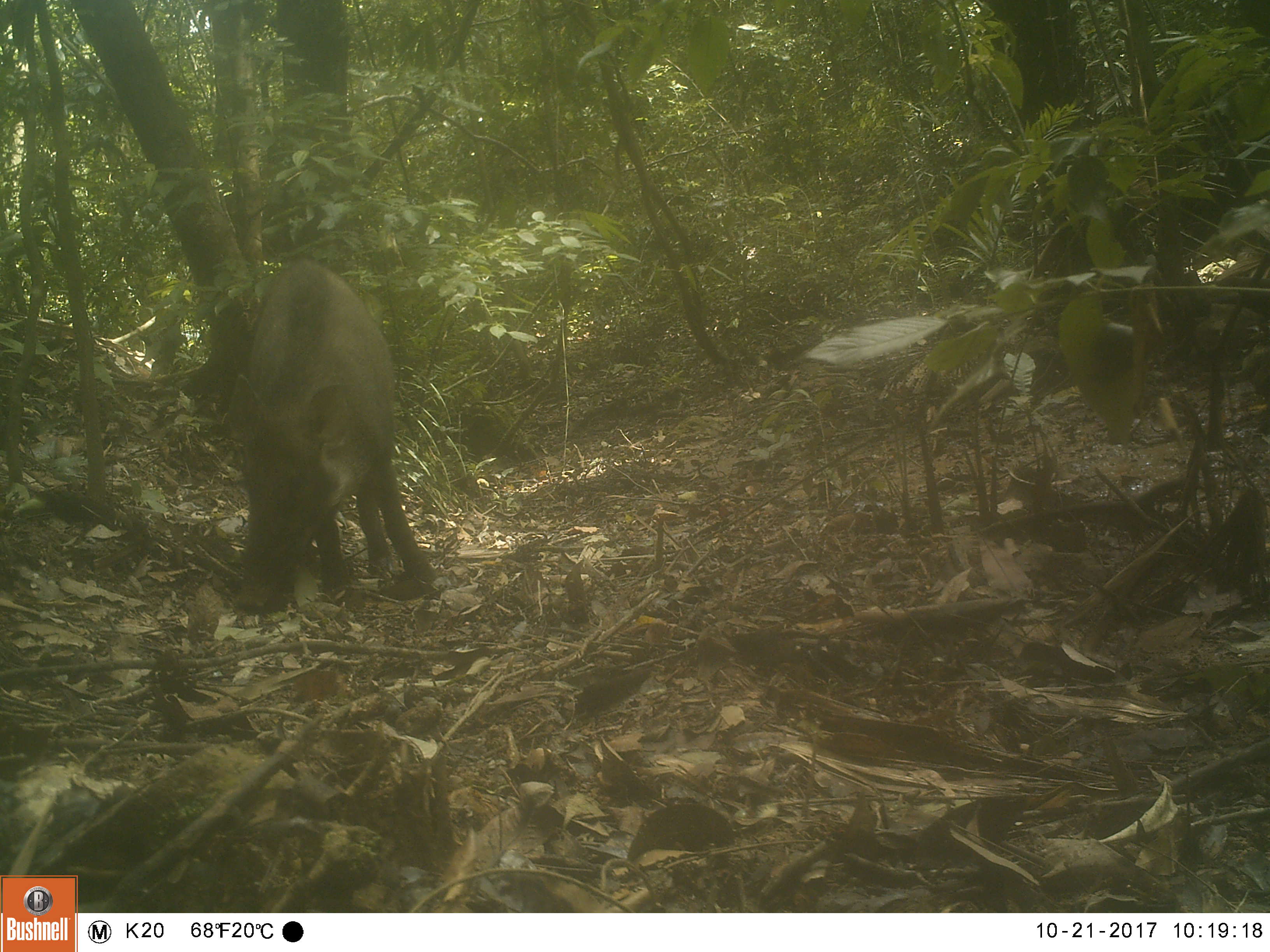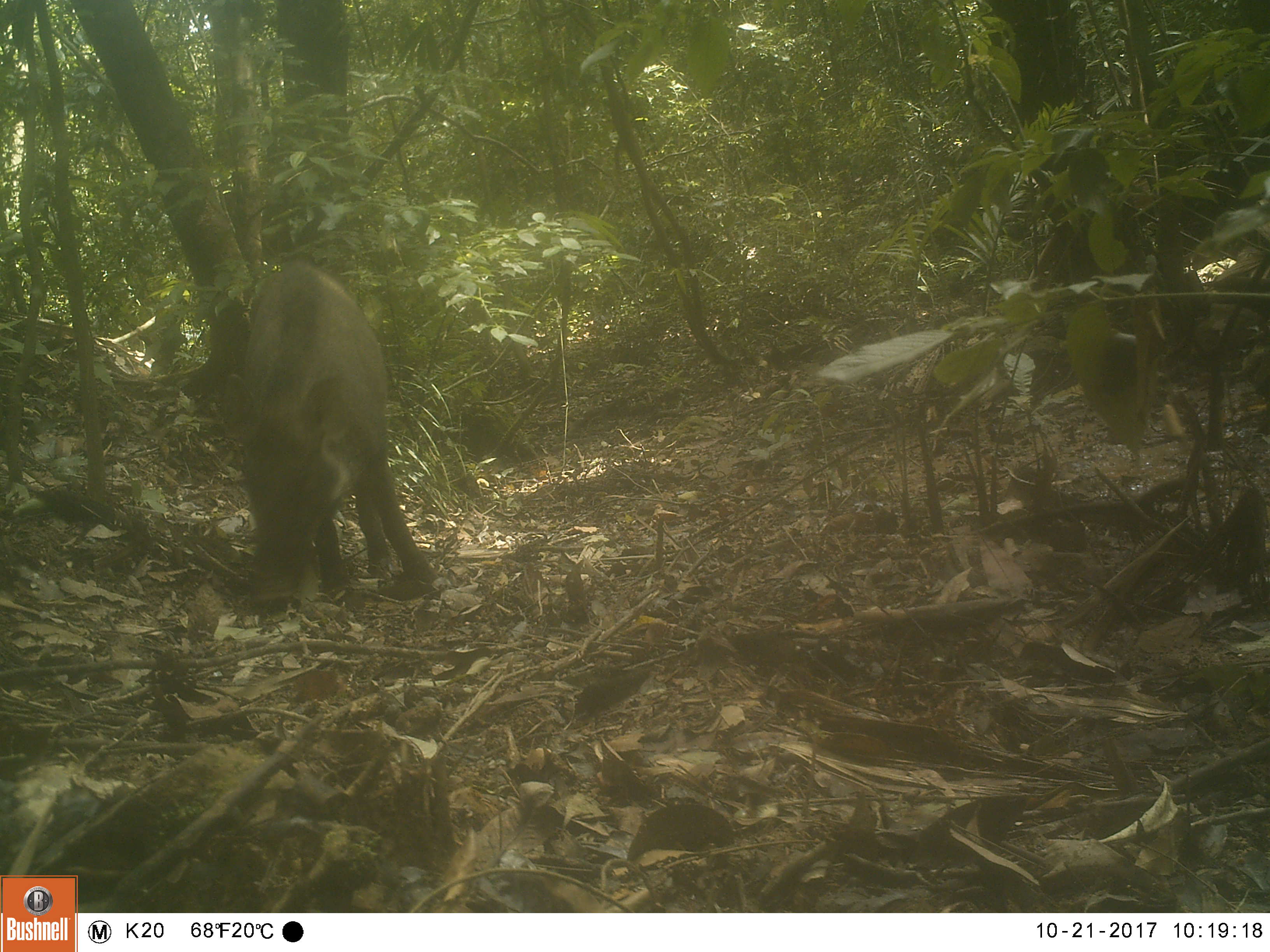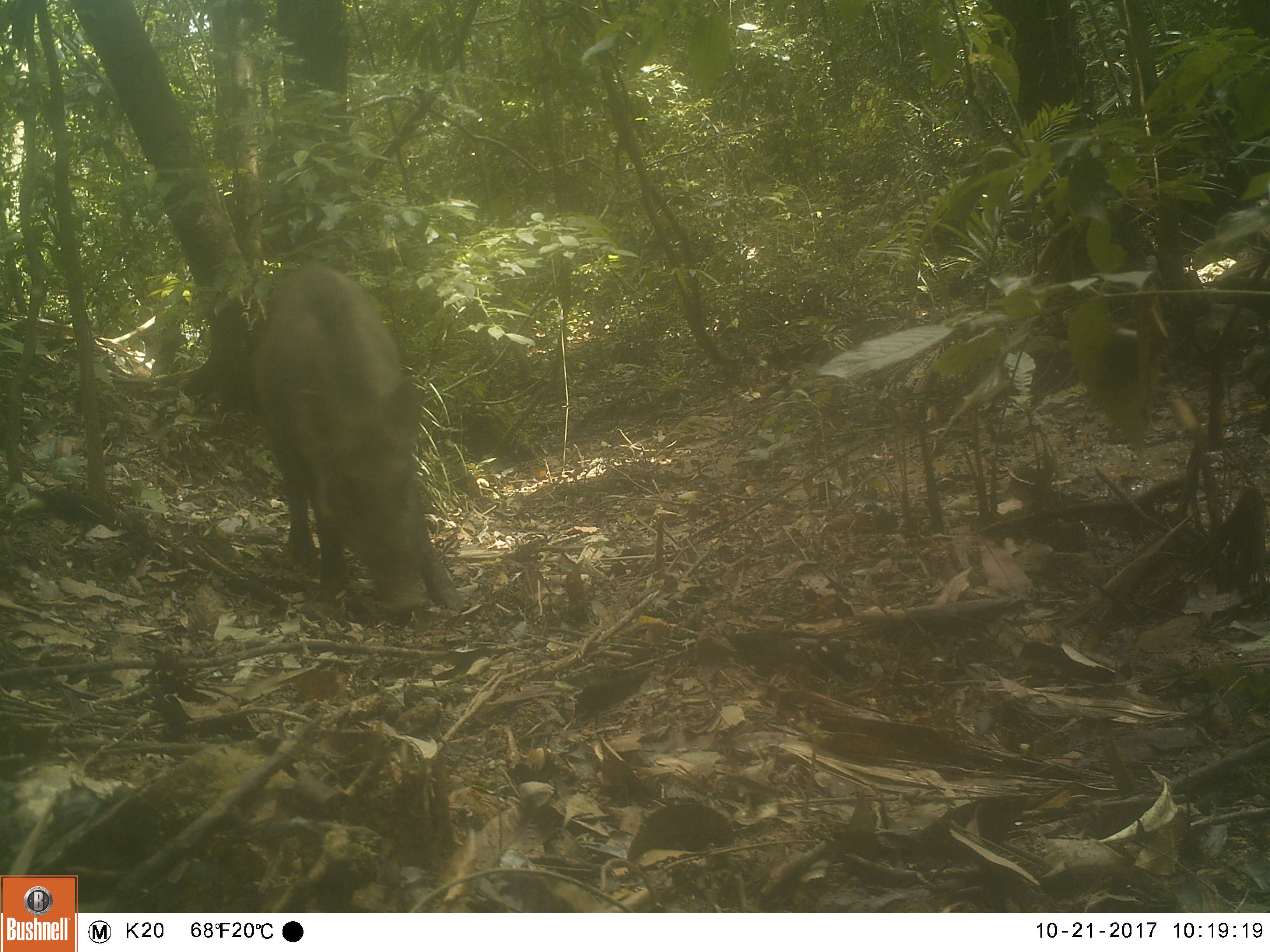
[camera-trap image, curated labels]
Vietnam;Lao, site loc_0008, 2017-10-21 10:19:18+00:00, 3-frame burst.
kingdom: Animalia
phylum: Chordata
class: Mammalia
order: Artiodactyla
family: Suidae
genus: Sus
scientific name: Sus scrofa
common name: eurasian wild pig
Eurasian wild pig (Sus scrofa). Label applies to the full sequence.